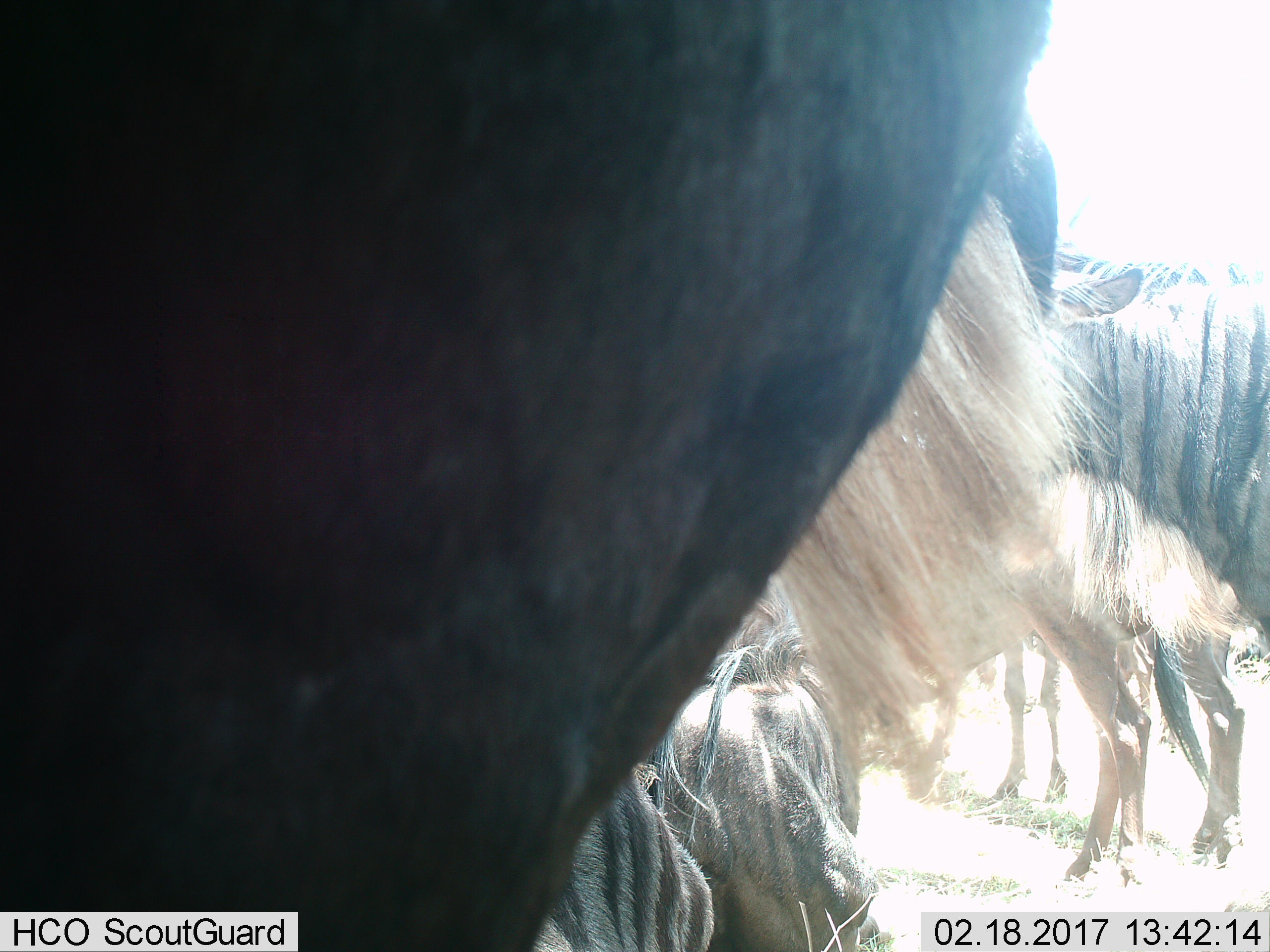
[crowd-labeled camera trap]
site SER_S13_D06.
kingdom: Animalia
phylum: Chordata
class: Mammalia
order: Artiodactyla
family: Bovidae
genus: Connochaetes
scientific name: Connochaetes taurinus taurinus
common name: blue wildebeest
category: wildebeestblue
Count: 5.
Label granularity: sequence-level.